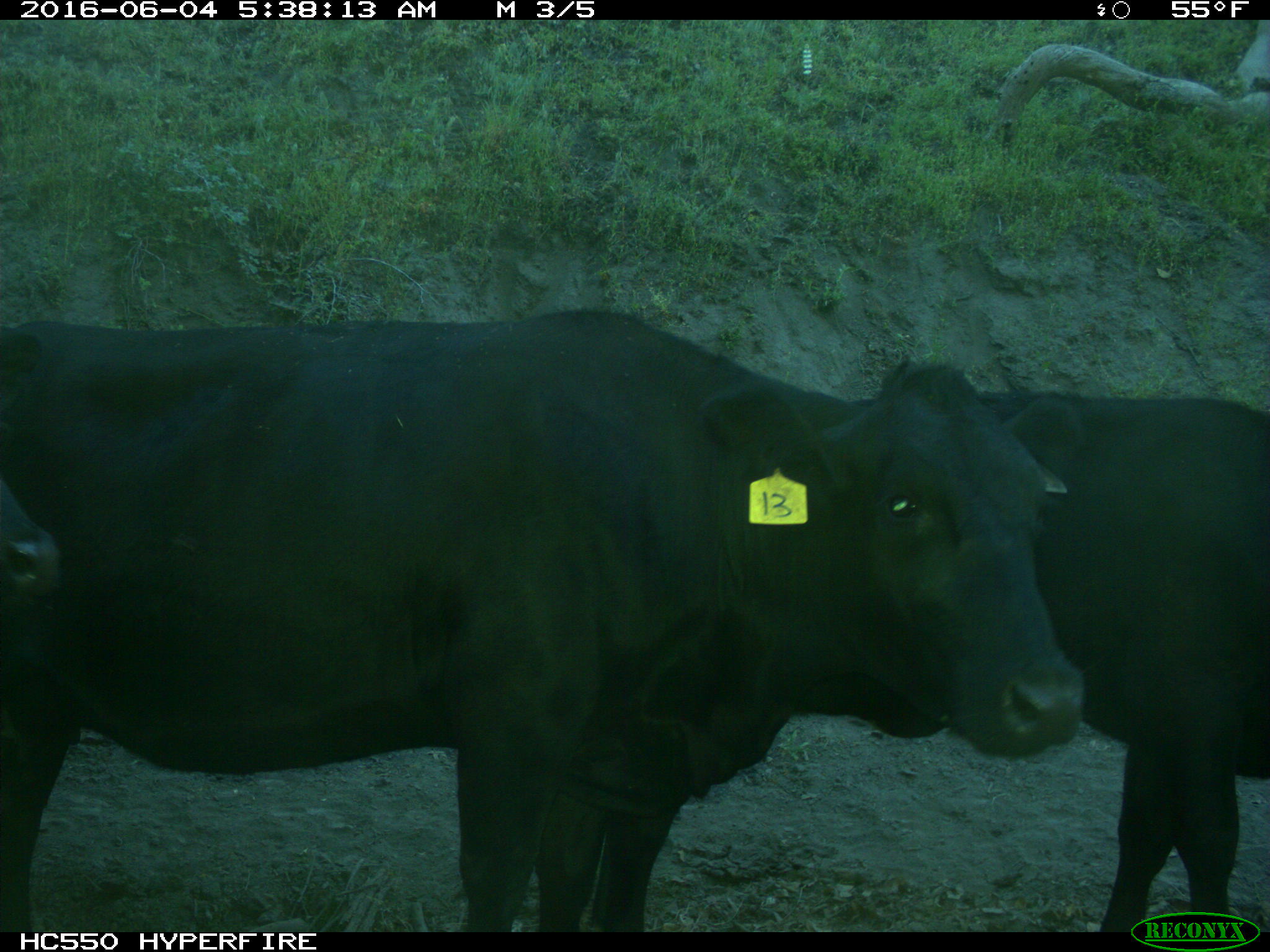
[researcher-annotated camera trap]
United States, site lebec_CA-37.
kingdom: Animalia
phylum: Chordata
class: Mammalia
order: Artiodactyla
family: Bovidae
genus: Bos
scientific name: Bos taurus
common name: domestic cow